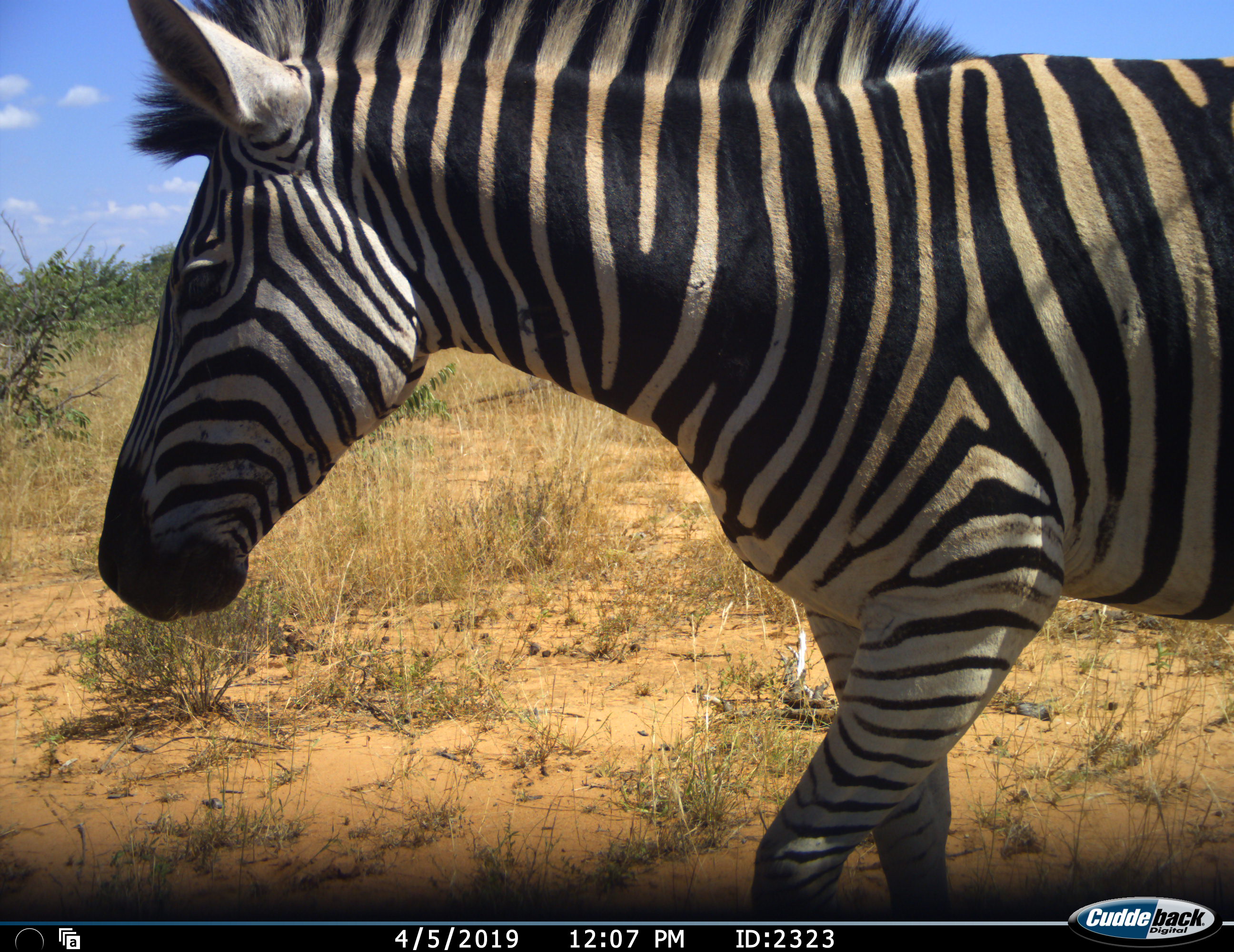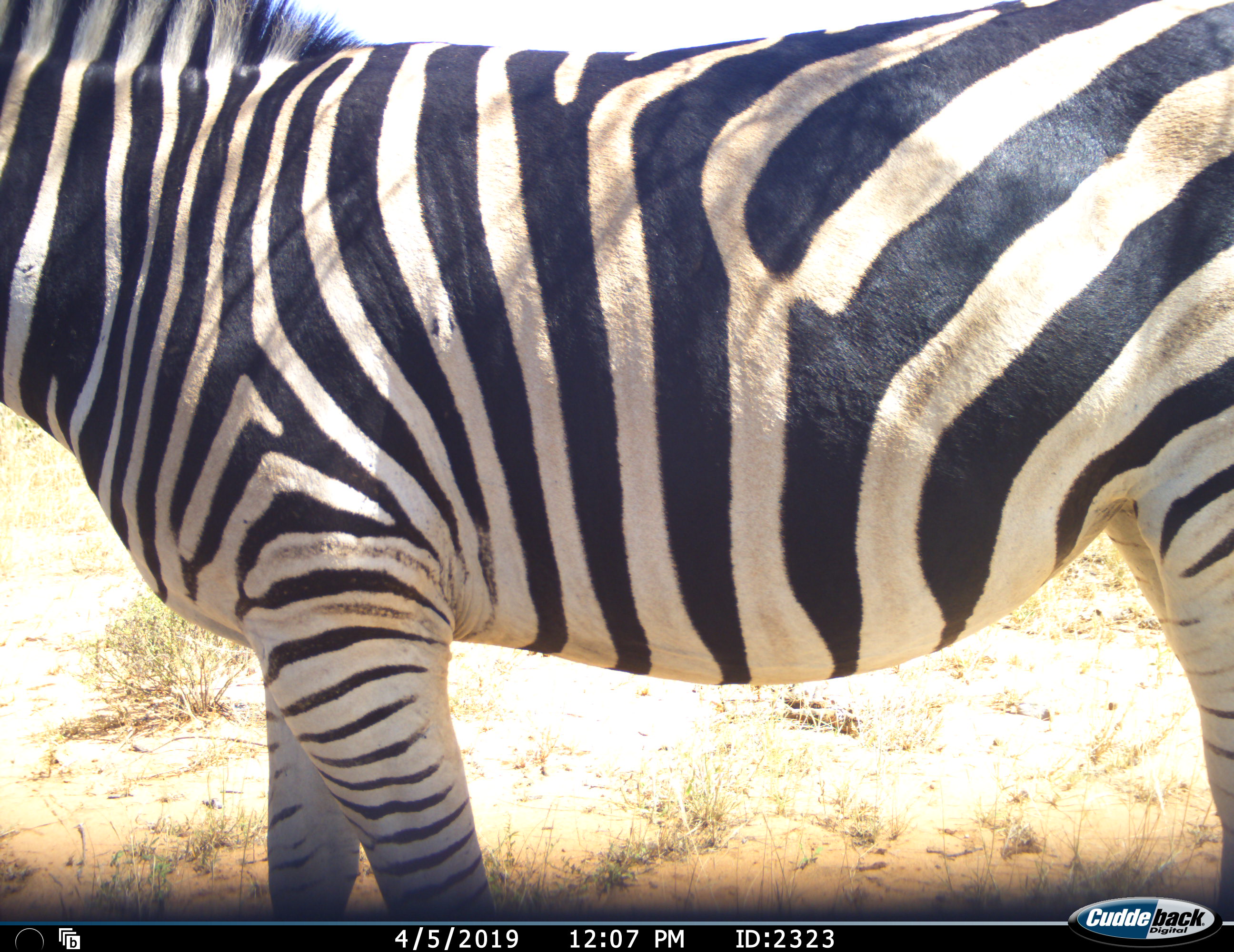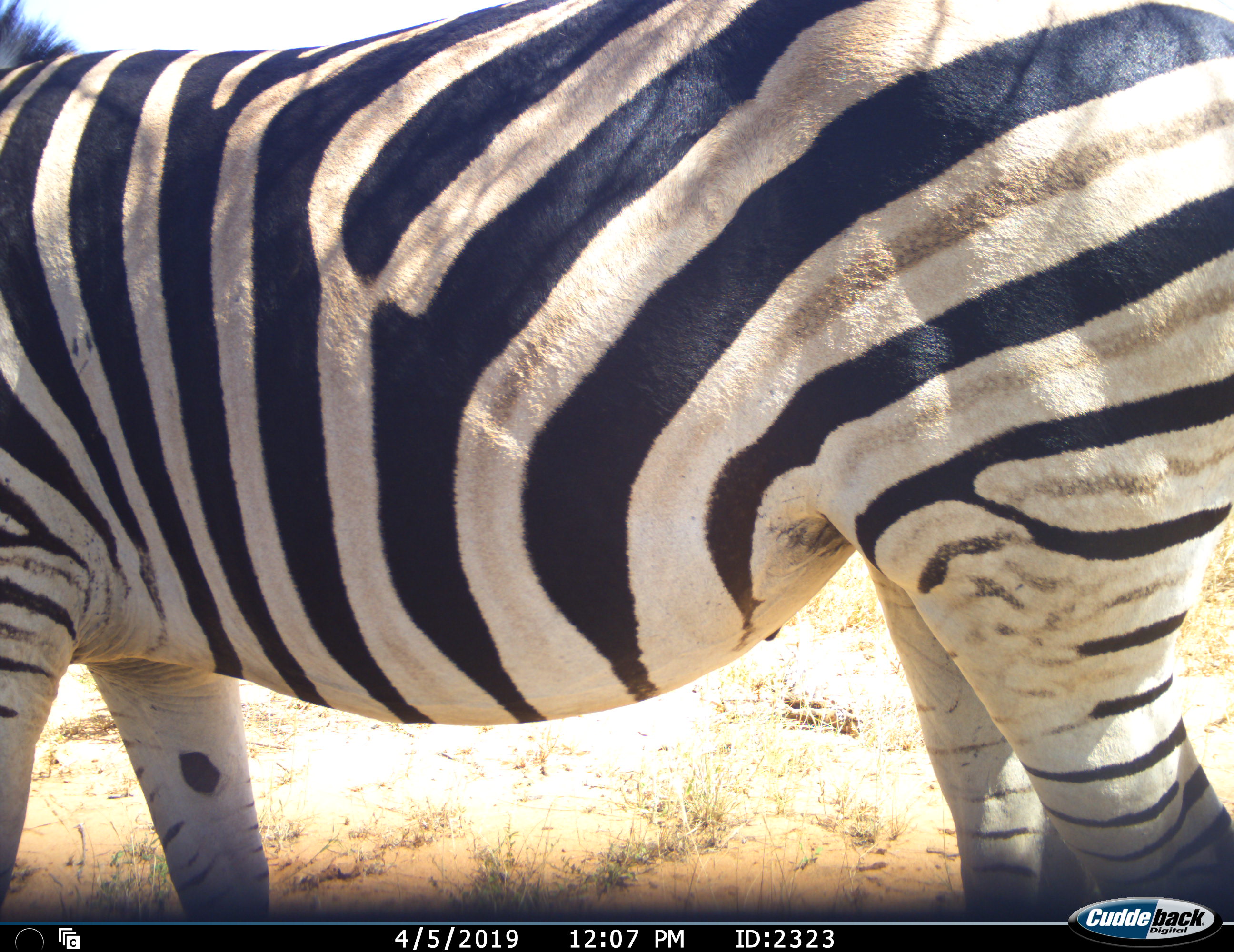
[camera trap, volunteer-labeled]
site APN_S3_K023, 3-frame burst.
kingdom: Animalia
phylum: Chordata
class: Mammalia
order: Perissodactyla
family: Equidae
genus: Equus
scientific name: Equus quagga burchellii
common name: burchell's zebra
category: zebraburchells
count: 1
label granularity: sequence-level